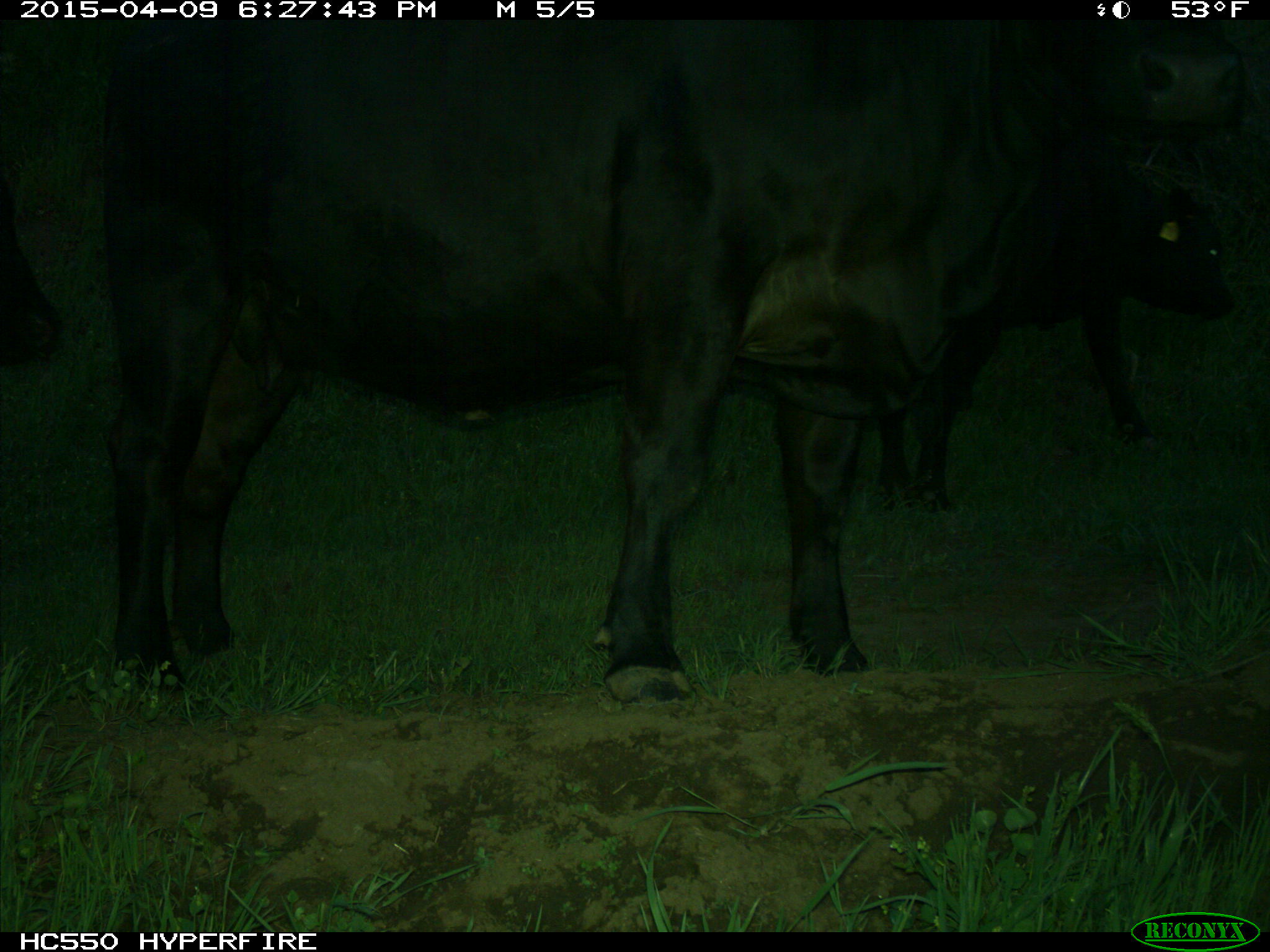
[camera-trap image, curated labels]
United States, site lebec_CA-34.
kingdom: Animalia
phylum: Chordata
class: Mammalia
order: Artiodactyla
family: Bovidae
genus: Bos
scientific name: Bos taurus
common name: domestic cow